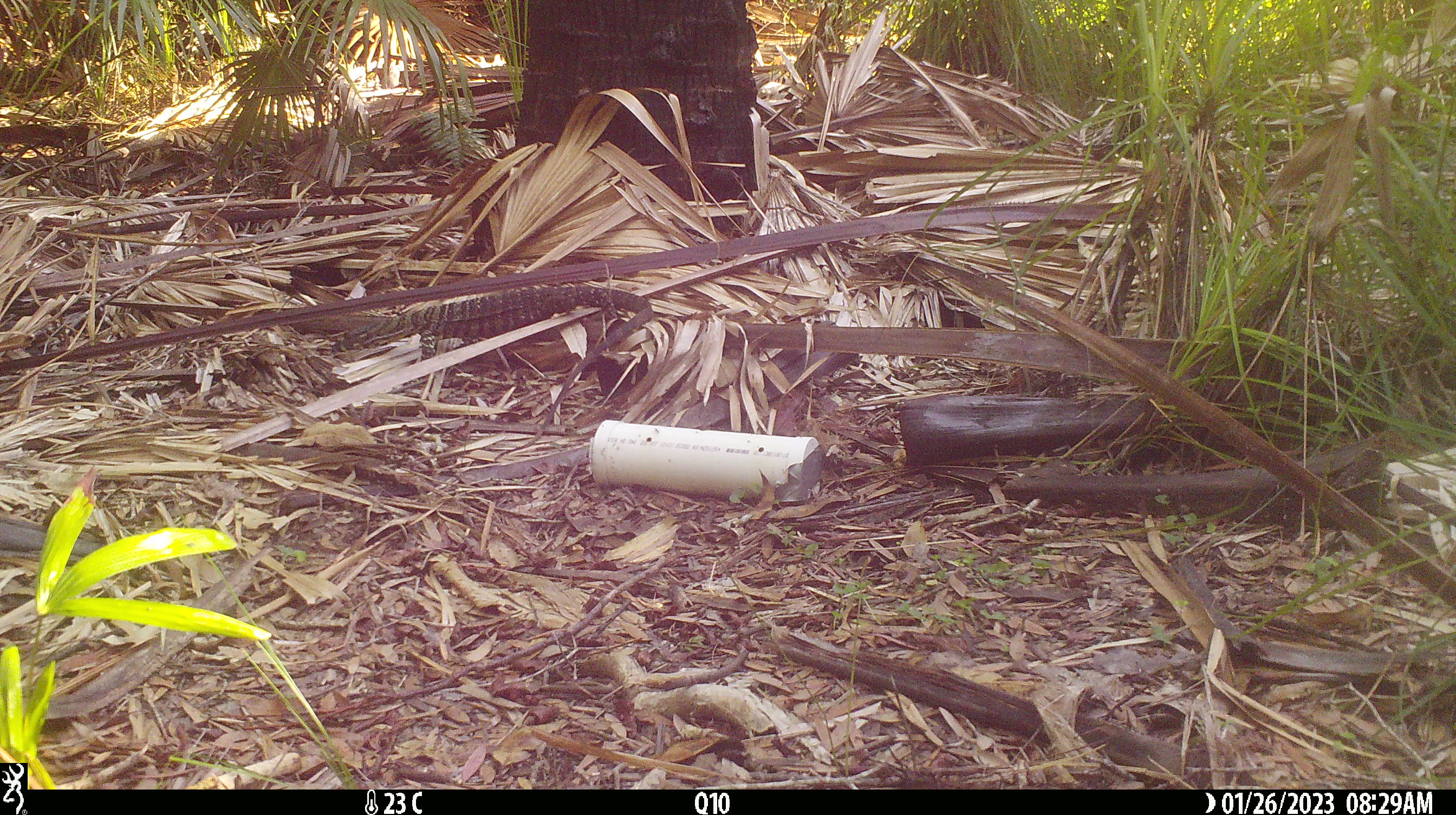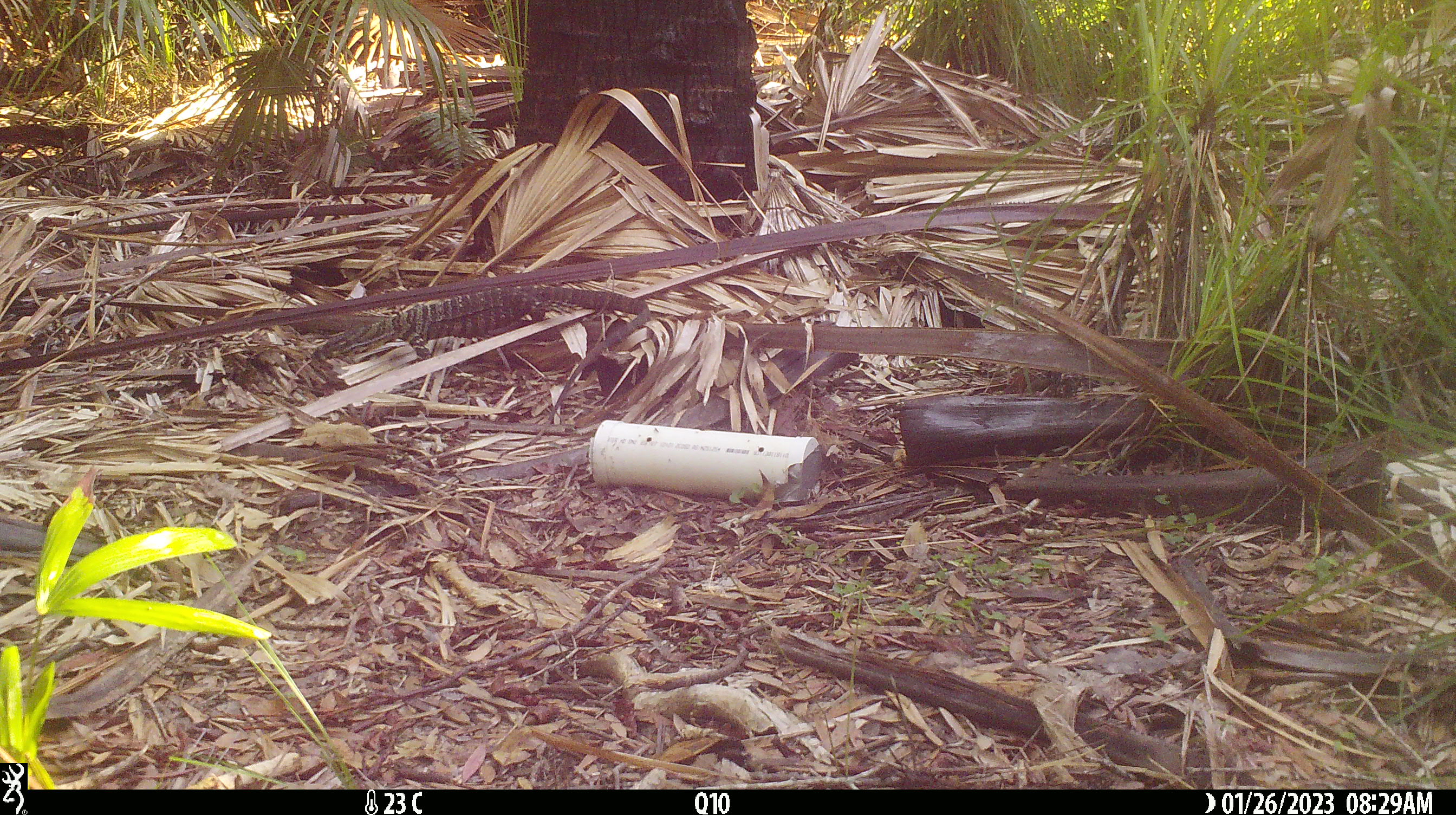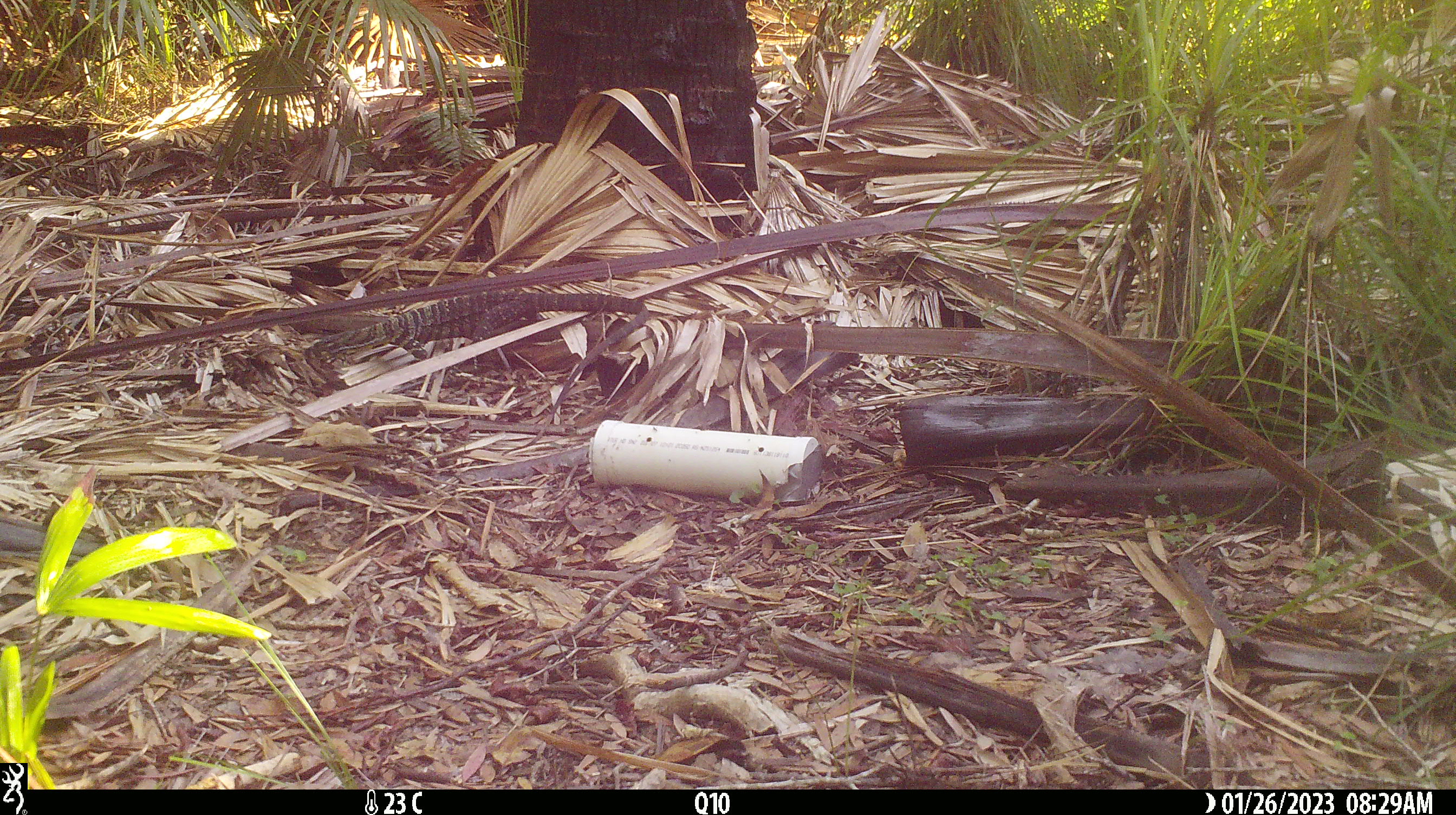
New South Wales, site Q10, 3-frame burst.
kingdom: Animalia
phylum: Chordata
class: Reptilia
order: Squamata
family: Varanidae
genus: Varanus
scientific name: Varanus varius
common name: lace monitor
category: goanna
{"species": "goanna (lace monitor) (Varanus varius)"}